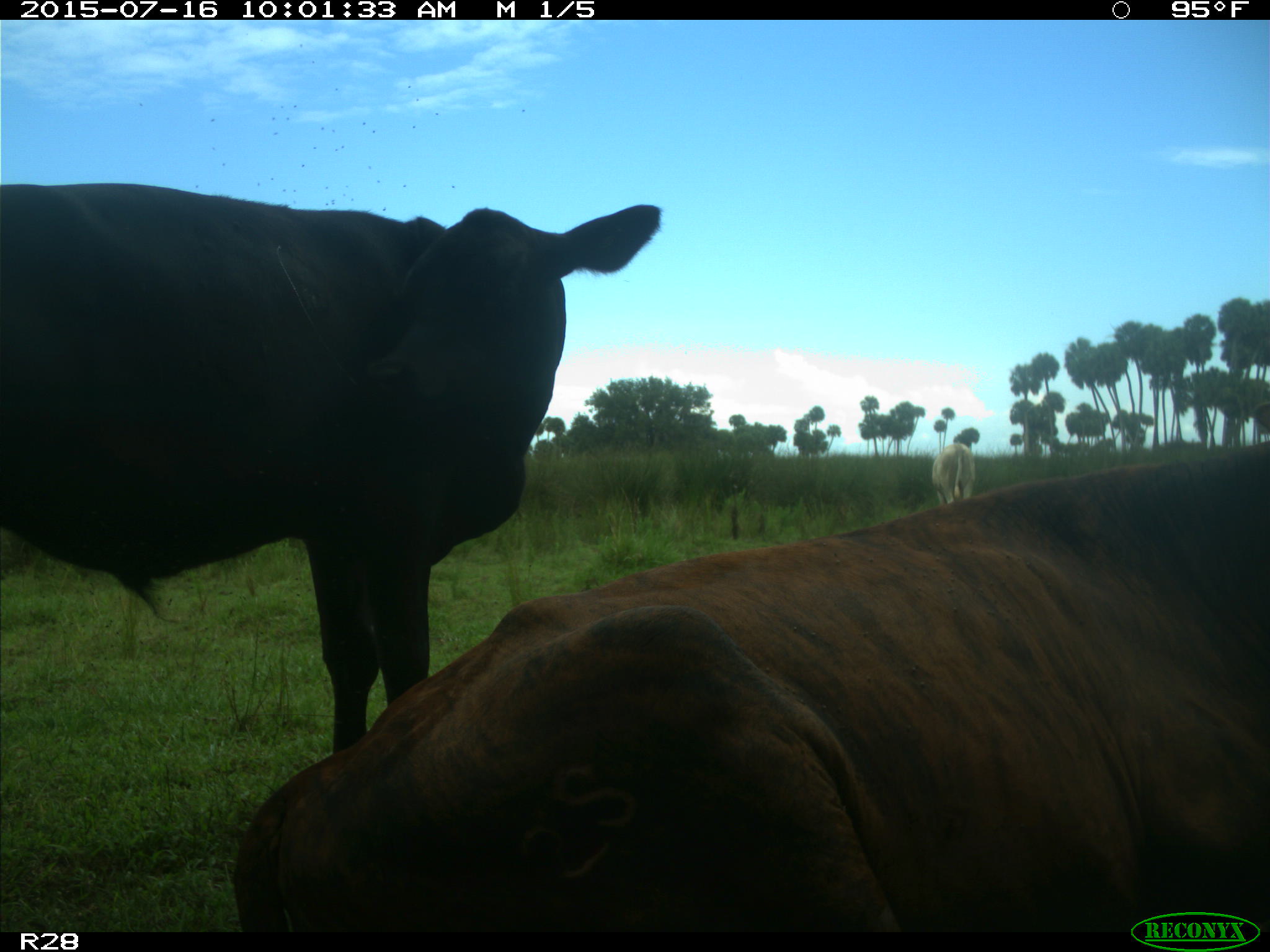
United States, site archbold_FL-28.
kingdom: Animalia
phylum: Chordata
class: Mammalia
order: Artiodactyla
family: Bovidae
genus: Bos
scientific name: Bos taurus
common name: domestic cow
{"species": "Bos taurus (domestic cow)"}